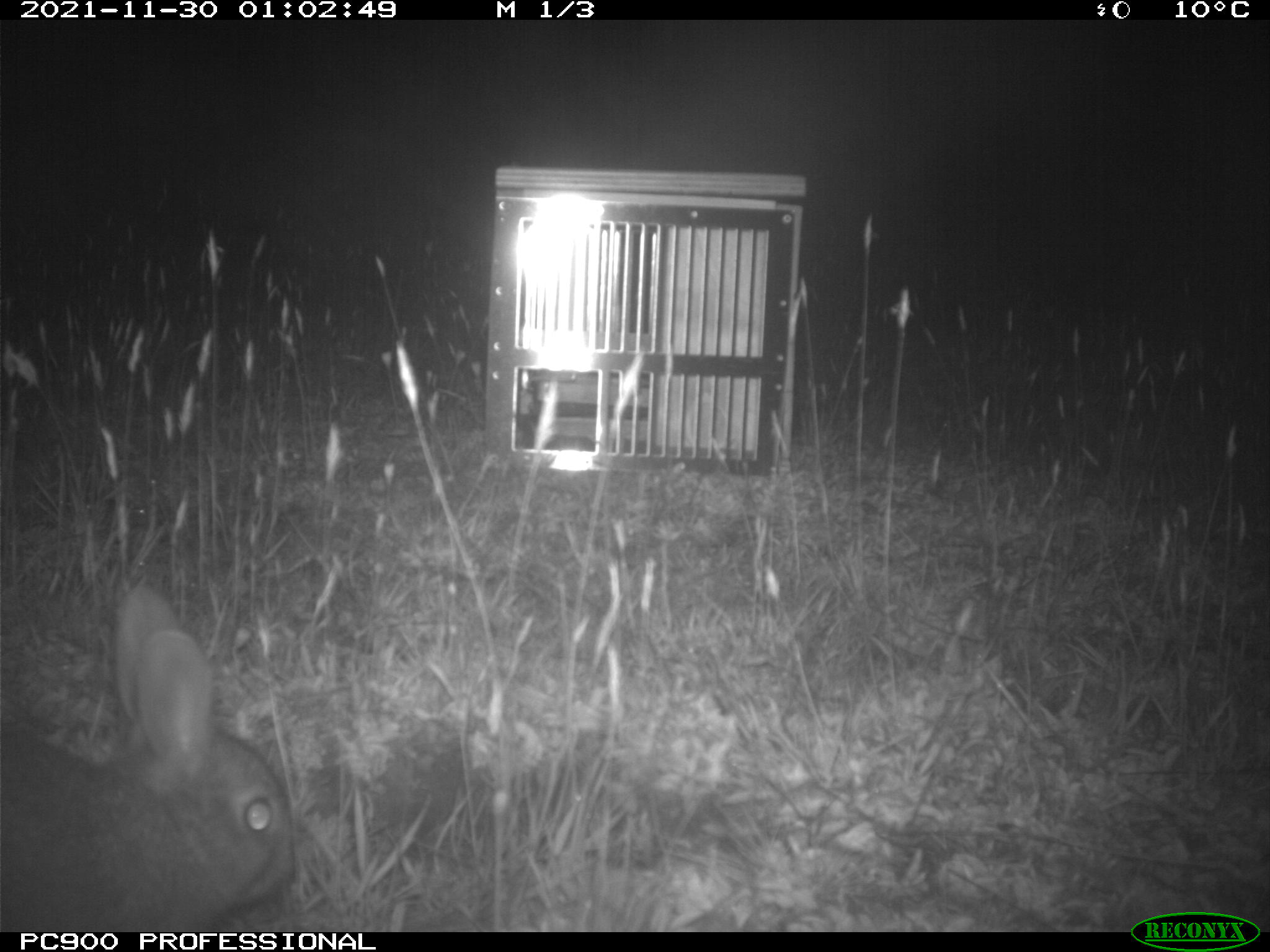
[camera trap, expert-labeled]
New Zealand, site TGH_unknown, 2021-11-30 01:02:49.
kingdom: Animalia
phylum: Chordata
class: Mammalia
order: Lagomorpha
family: Leporidae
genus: Oryctolagus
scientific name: Oryctolagus cuniculus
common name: european rabbit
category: rabbit